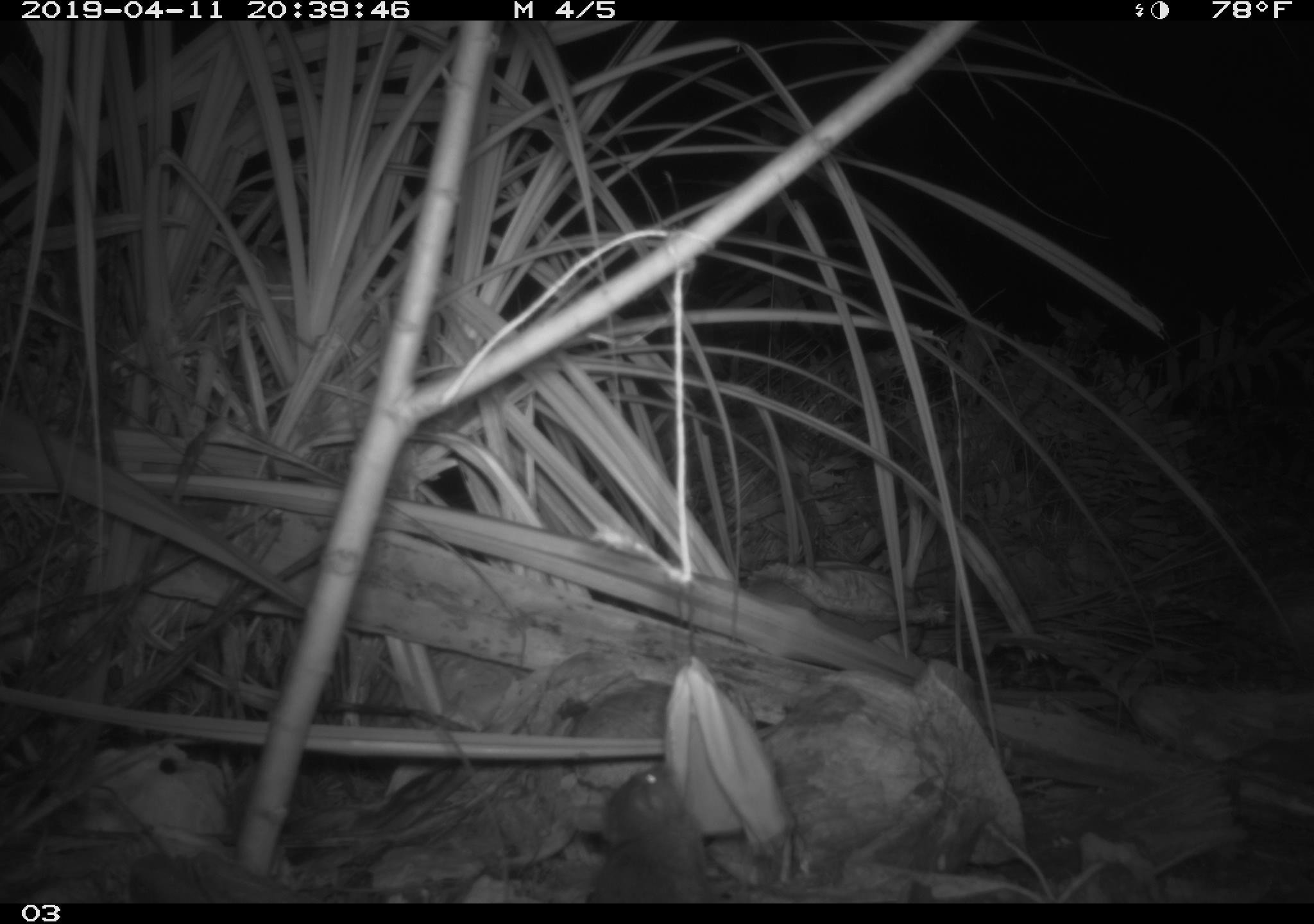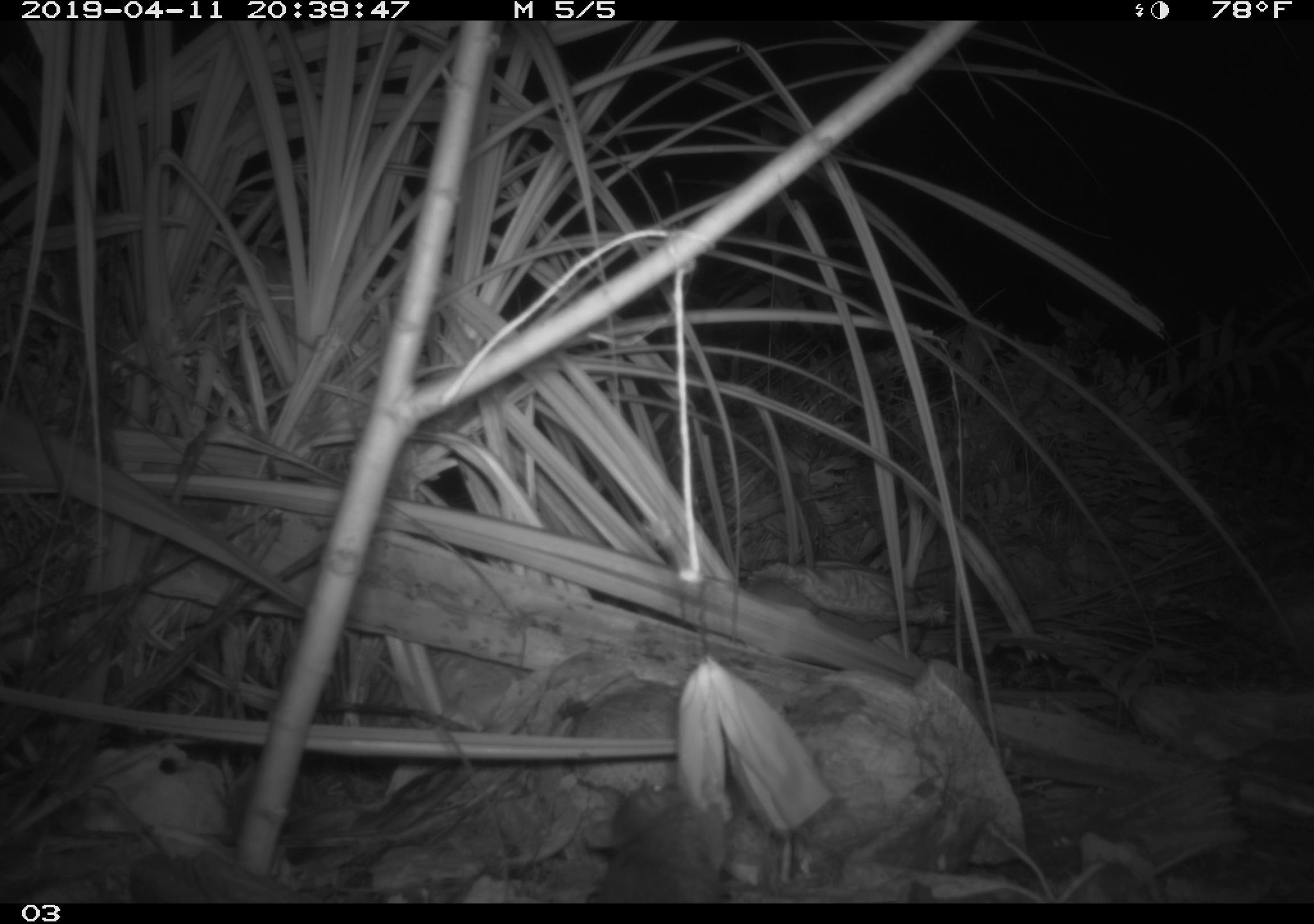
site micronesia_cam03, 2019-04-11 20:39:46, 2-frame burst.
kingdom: Animalia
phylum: Chordata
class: Mammalia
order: Rodentia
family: Muridae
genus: Rattus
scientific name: Rattus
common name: rat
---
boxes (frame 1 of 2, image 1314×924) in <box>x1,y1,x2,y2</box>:
rat: <box>581,758,724,902</box>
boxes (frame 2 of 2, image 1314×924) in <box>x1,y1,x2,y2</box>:
rat: <box>587,778,730,905</box>